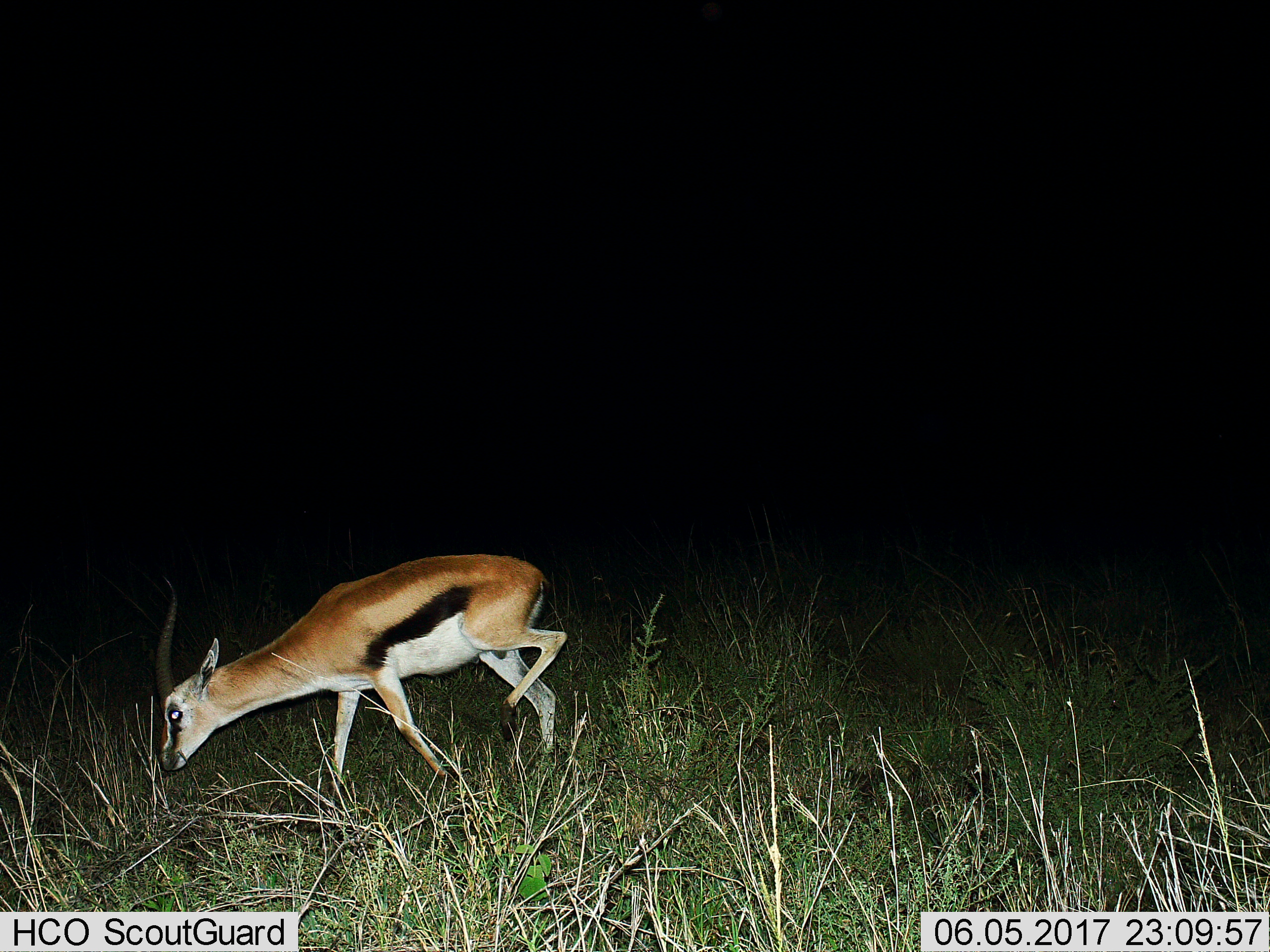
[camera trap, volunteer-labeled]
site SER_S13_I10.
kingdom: Animalia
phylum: Chordata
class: Mammalia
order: Artiodactyla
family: Bovidae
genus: Eudorcas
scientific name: Eudorcas thomsonii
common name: thomson's gazelle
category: gazellethomsons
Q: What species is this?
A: Gazellethomsons (thomson's gazelle) (Eudorcas thomsonii).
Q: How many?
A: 1.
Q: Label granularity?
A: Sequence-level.